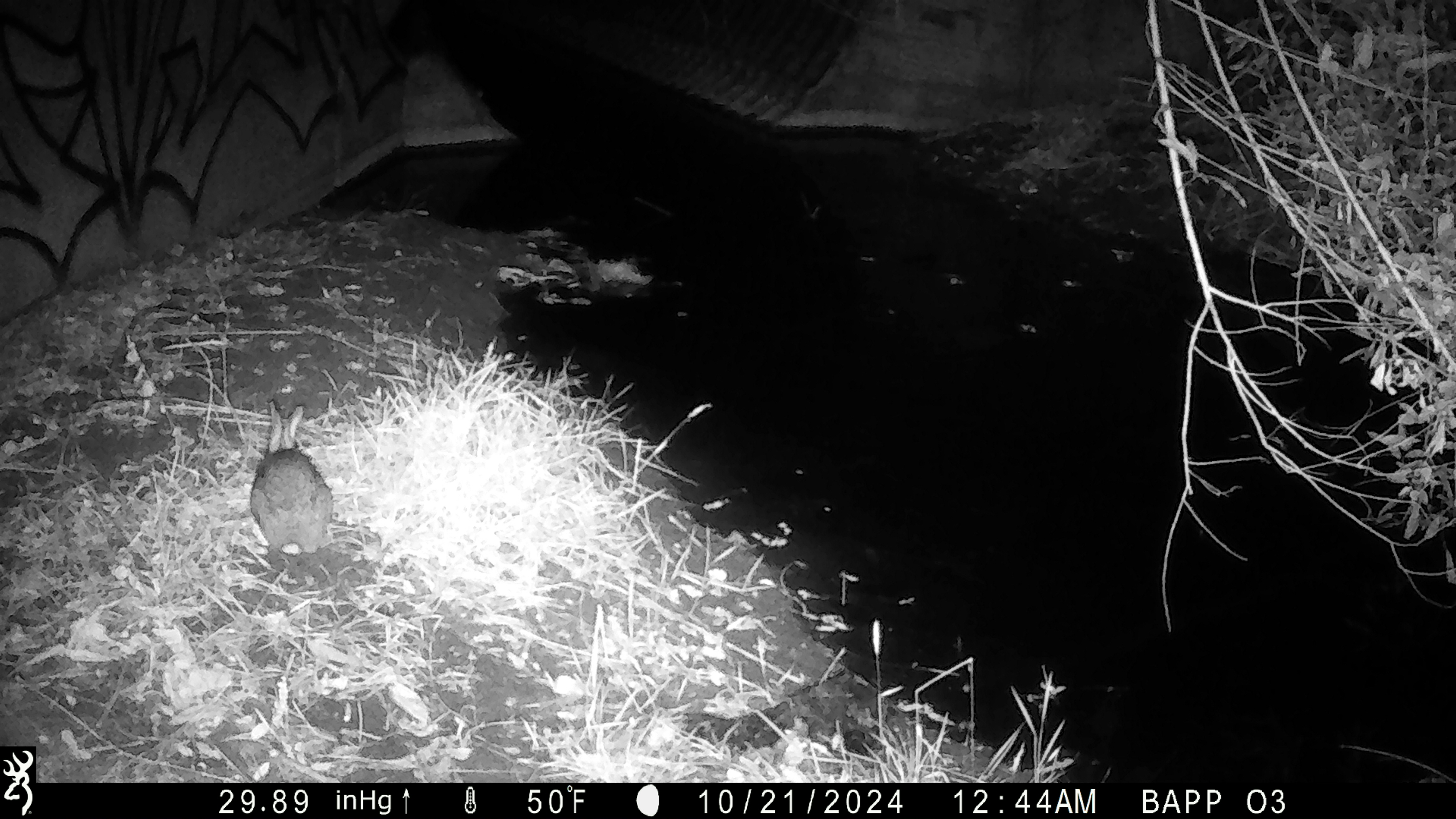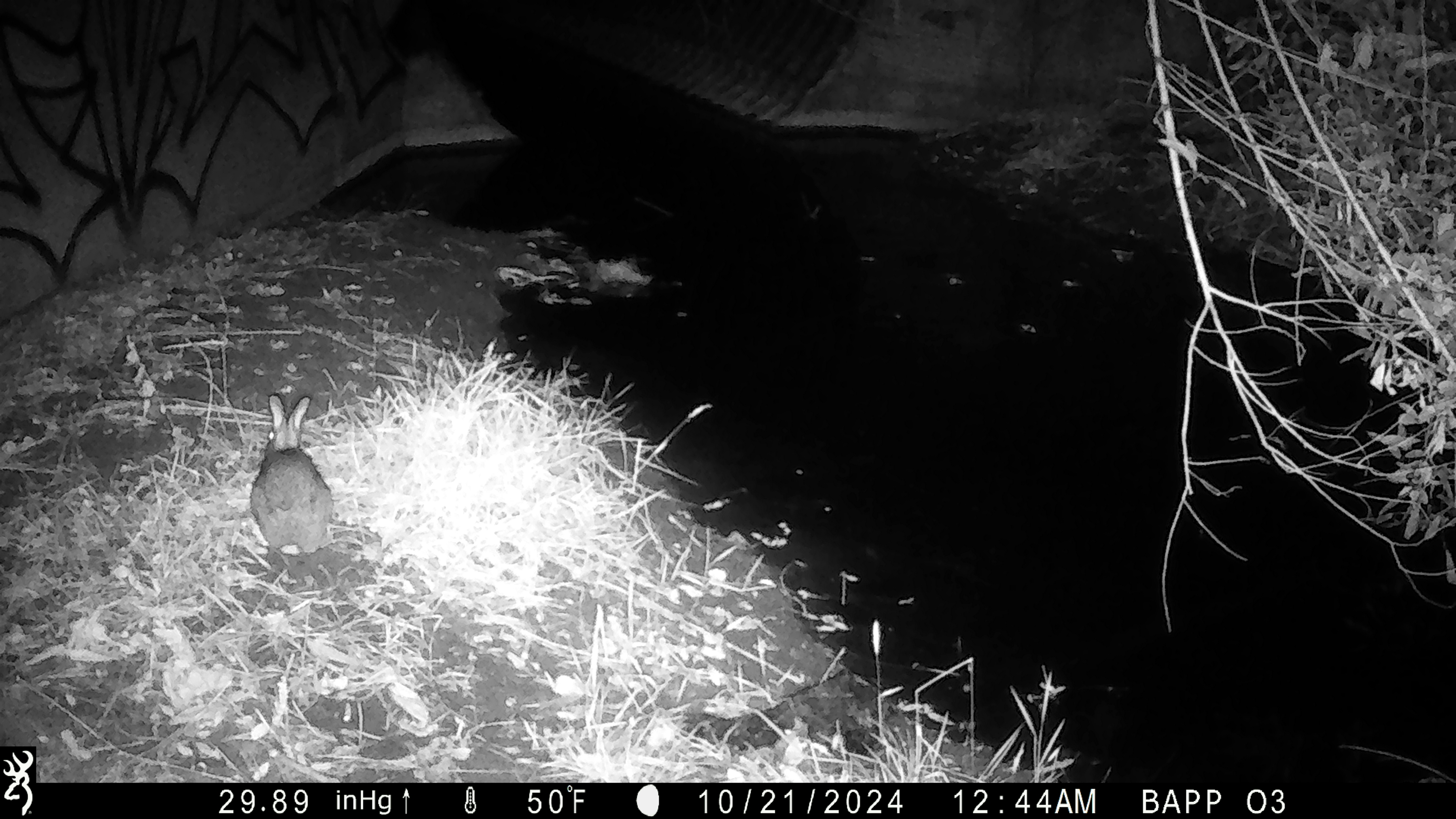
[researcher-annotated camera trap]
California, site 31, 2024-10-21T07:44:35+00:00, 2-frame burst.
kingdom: Animalia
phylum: Chordata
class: Mammalia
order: Lagomorpha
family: Leporidae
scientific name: Leporidae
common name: rabbit